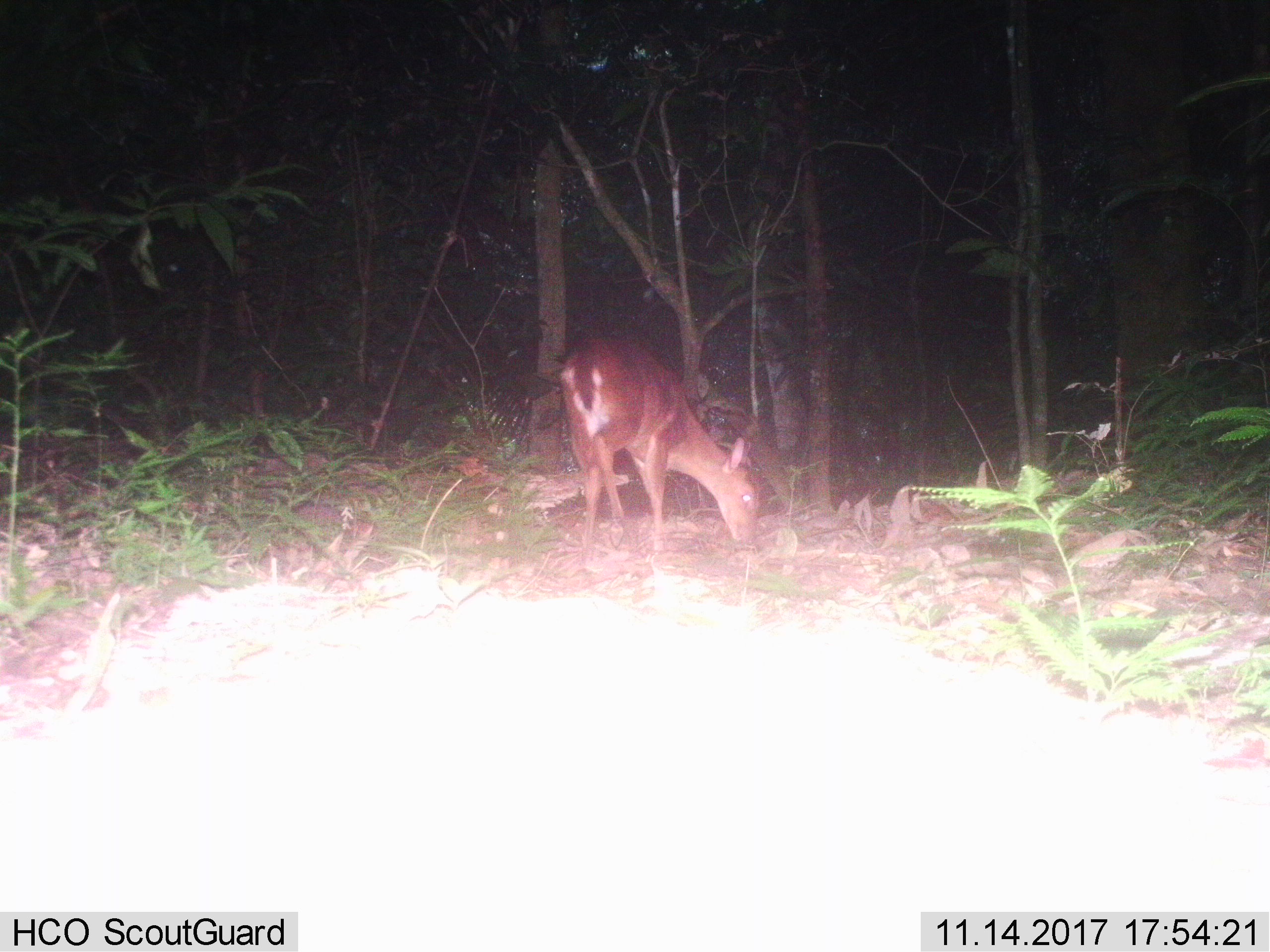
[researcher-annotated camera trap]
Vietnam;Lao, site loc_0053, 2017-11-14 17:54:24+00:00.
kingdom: Animalia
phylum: Chordata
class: Mammalia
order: Artiodactyla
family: Cervidae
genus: Muntiacus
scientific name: Muntiacus vuquangensis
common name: large-antlered muntjac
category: large antlered muntjac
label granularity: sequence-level